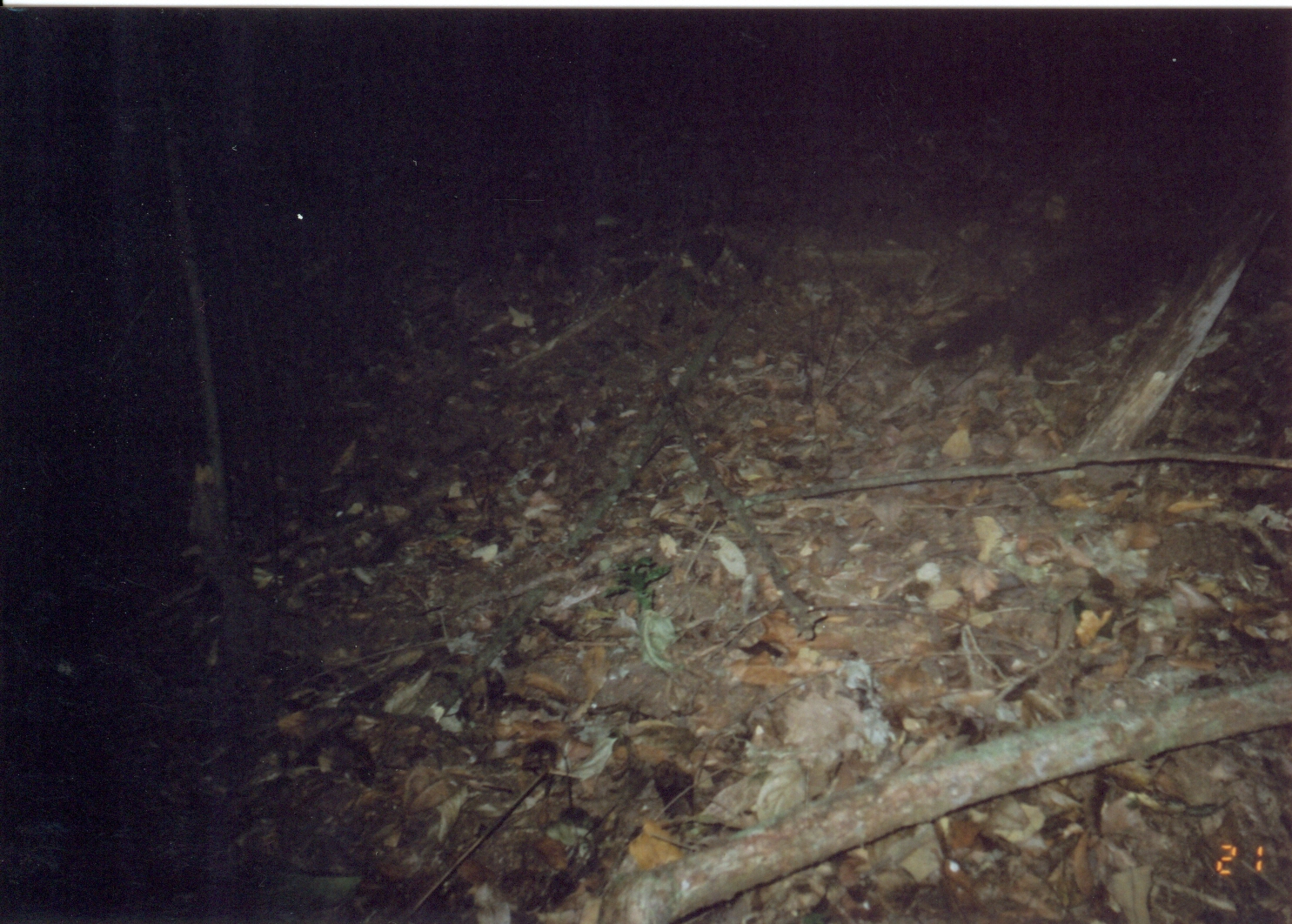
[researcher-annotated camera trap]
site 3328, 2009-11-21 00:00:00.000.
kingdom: Animalia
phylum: Chordata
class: Mammalia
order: Carnivora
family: Herpestidae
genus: Bdeogale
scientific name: Bdeogale crassicauda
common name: bushy-tailed mongoose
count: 1